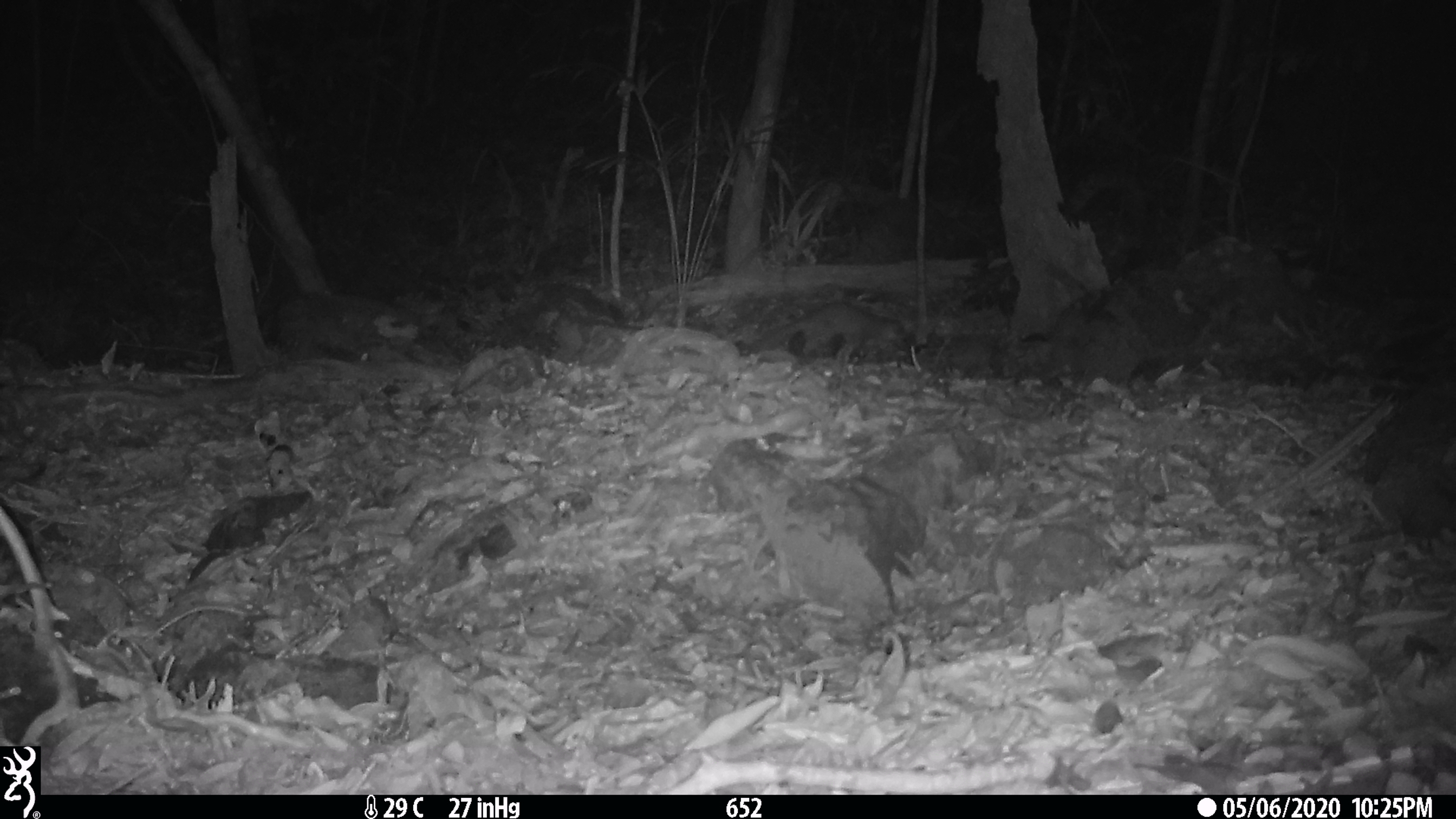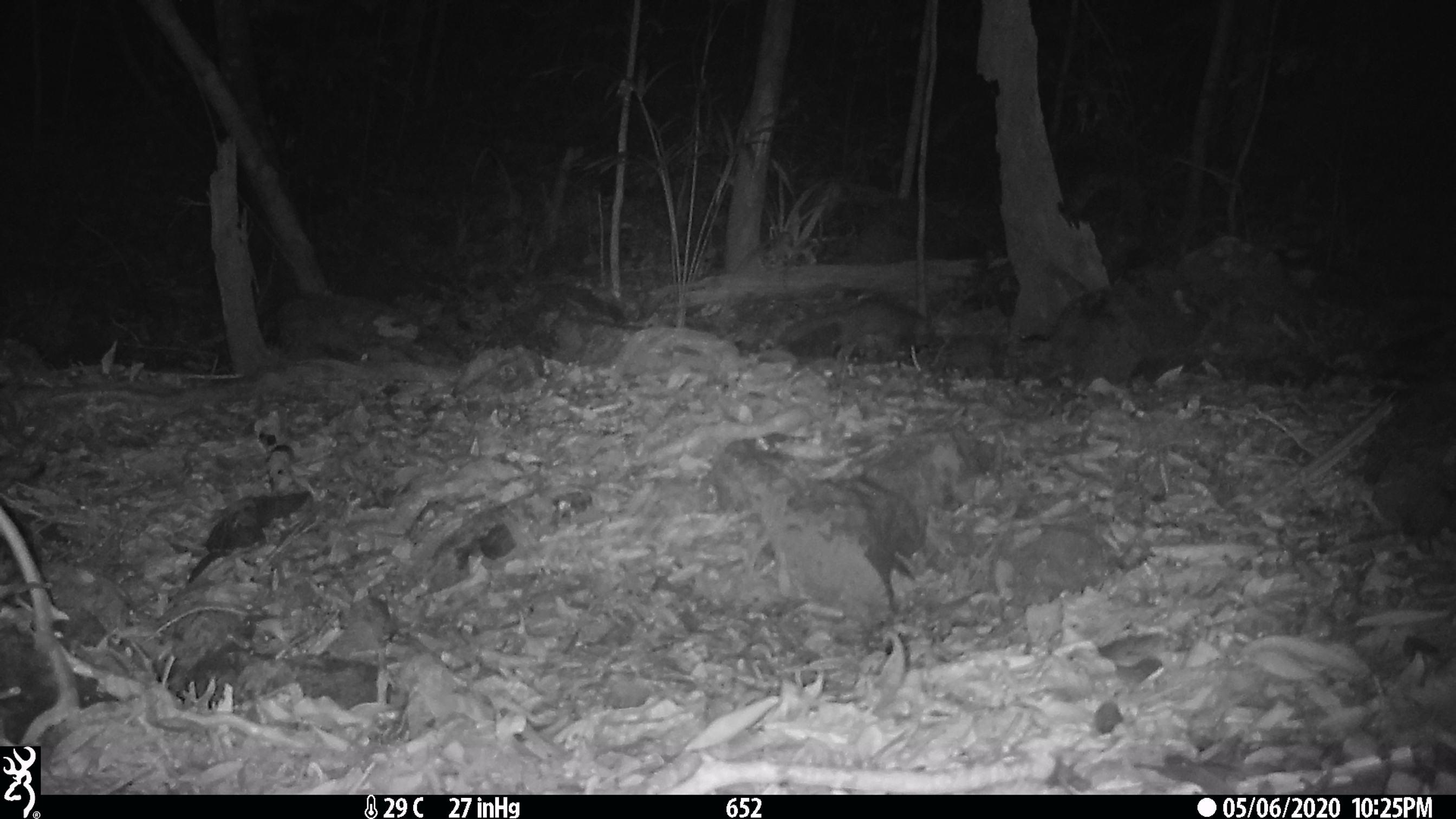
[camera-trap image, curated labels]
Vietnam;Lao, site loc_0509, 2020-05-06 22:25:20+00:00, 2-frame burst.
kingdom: Animalia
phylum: Chordata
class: Mammalia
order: Carnivora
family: Mustelidae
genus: Melogale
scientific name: Melogale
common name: ferret badger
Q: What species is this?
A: Ferret badger (Melogale).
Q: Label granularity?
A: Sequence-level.